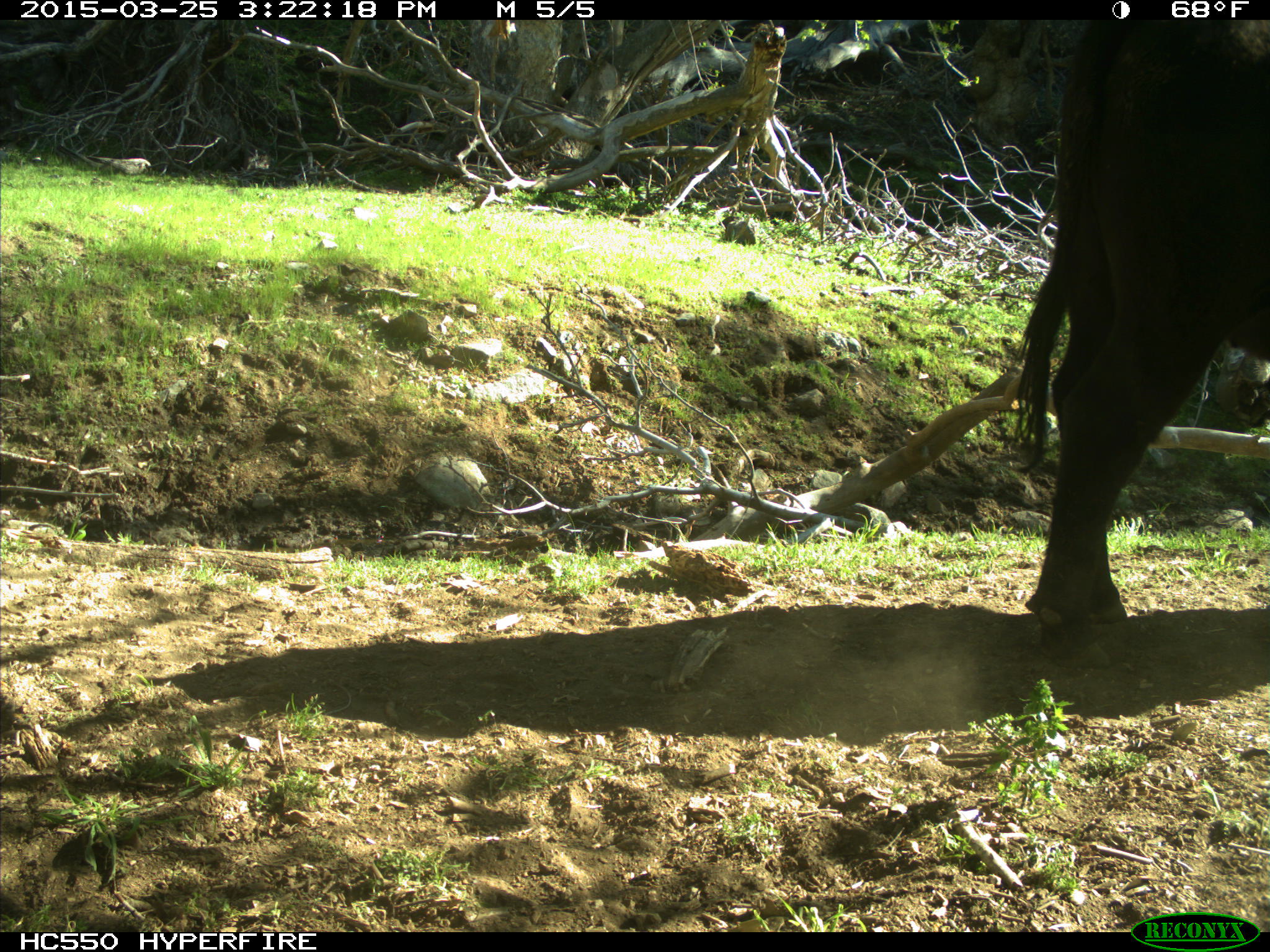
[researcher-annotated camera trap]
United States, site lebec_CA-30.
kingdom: Animalia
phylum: Chordata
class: Mammalia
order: Artiodactyla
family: Bovidae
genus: Bos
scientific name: Bos taurus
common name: domestic cow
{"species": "Bos taurus (domestic cow)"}